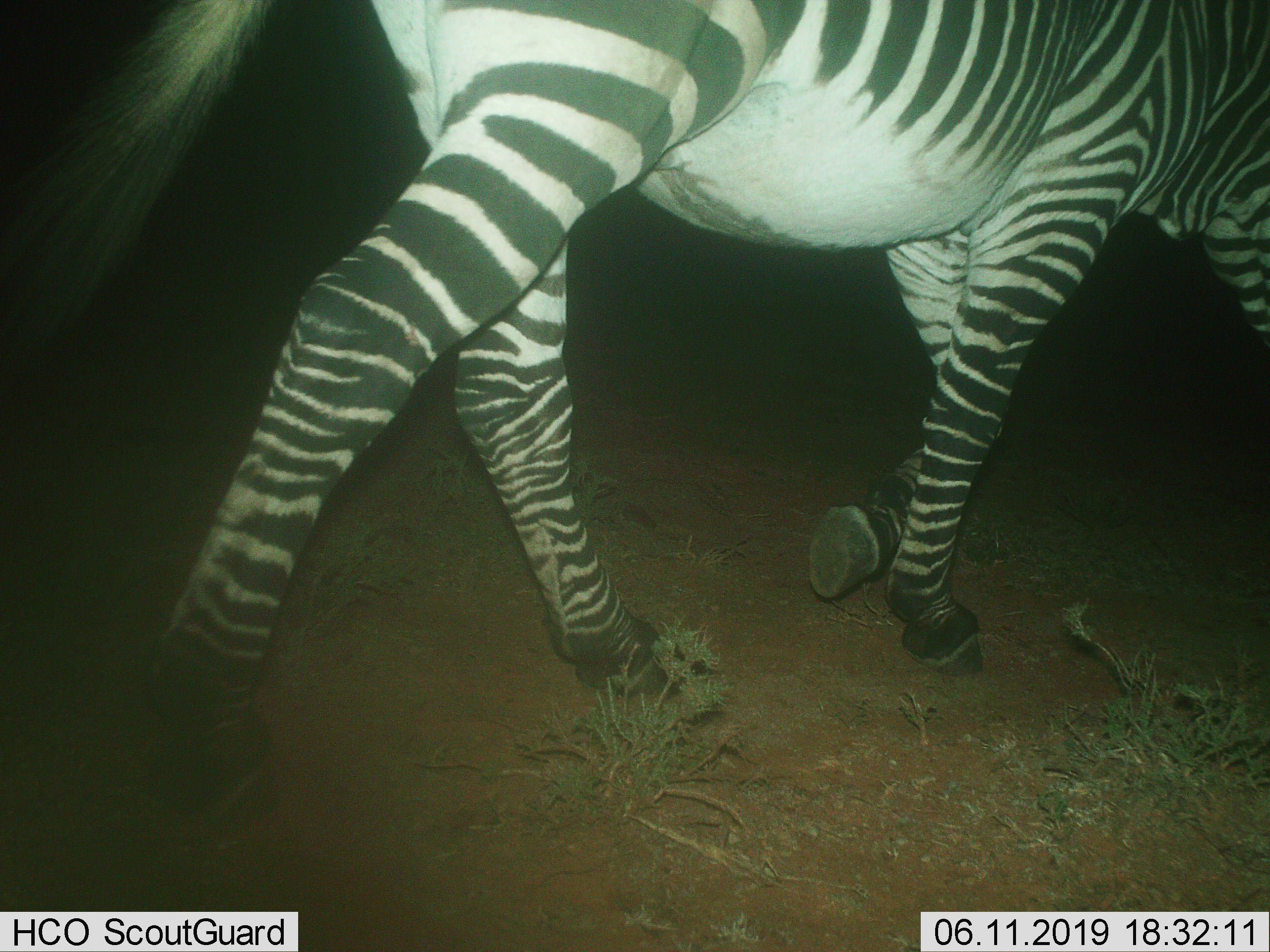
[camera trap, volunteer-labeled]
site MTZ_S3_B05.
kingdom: Animalia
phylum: Chordata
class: Mammalia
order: Perissodactyla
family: Equidae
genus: Equus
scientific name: Equus zebra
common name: mountain zebra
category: zebramountain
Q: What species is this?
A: Zebramountain (mountain zebra) (Equus zebra).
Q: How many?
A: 1.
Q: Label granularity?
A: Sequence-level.